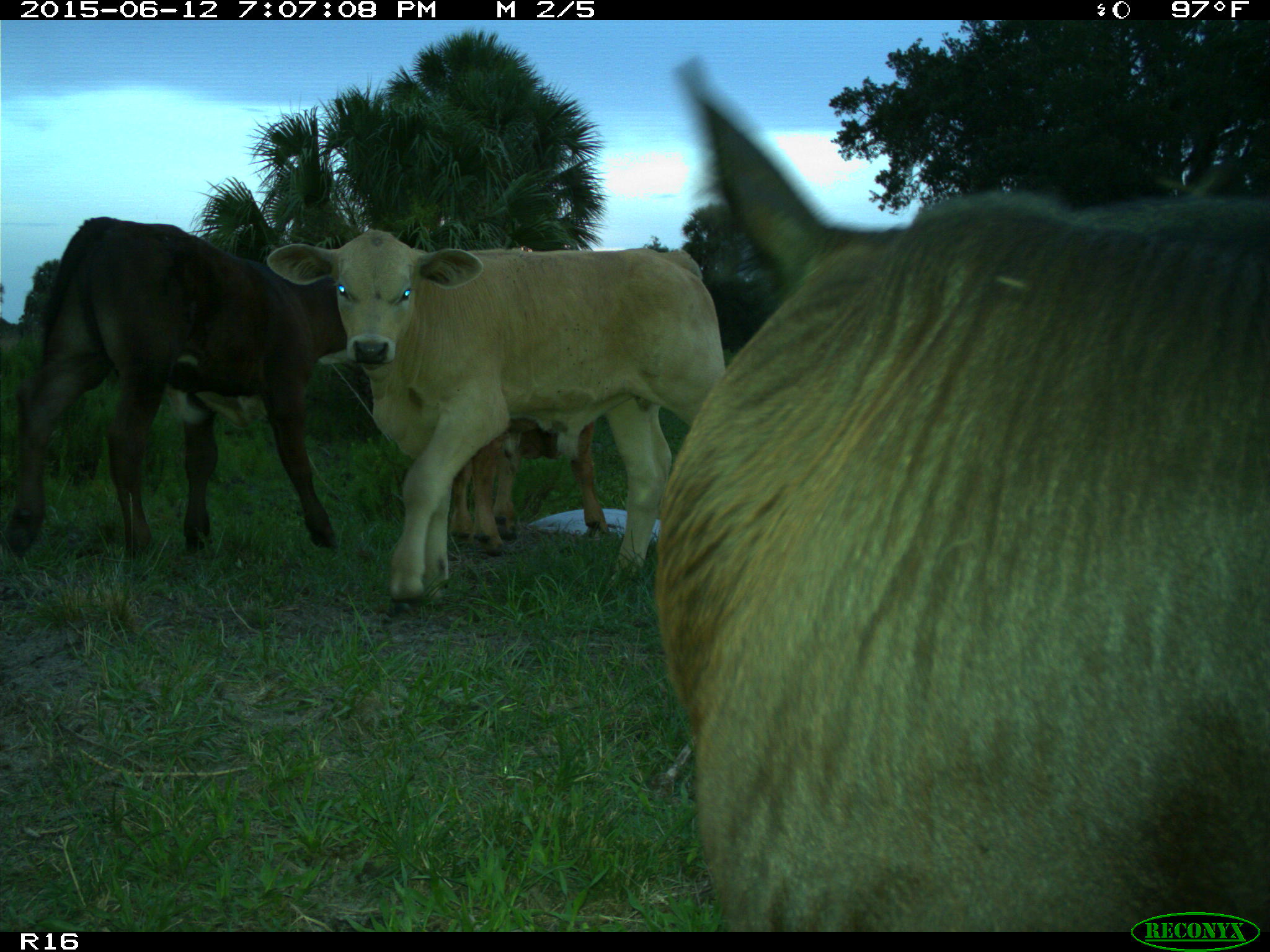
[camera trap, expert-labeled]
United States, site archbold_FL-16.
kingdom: Animalia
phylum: Chordata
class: Mammalia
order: Artiodactyla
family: Bovidae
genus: Bos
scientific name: Bos taurus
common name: domestic cow